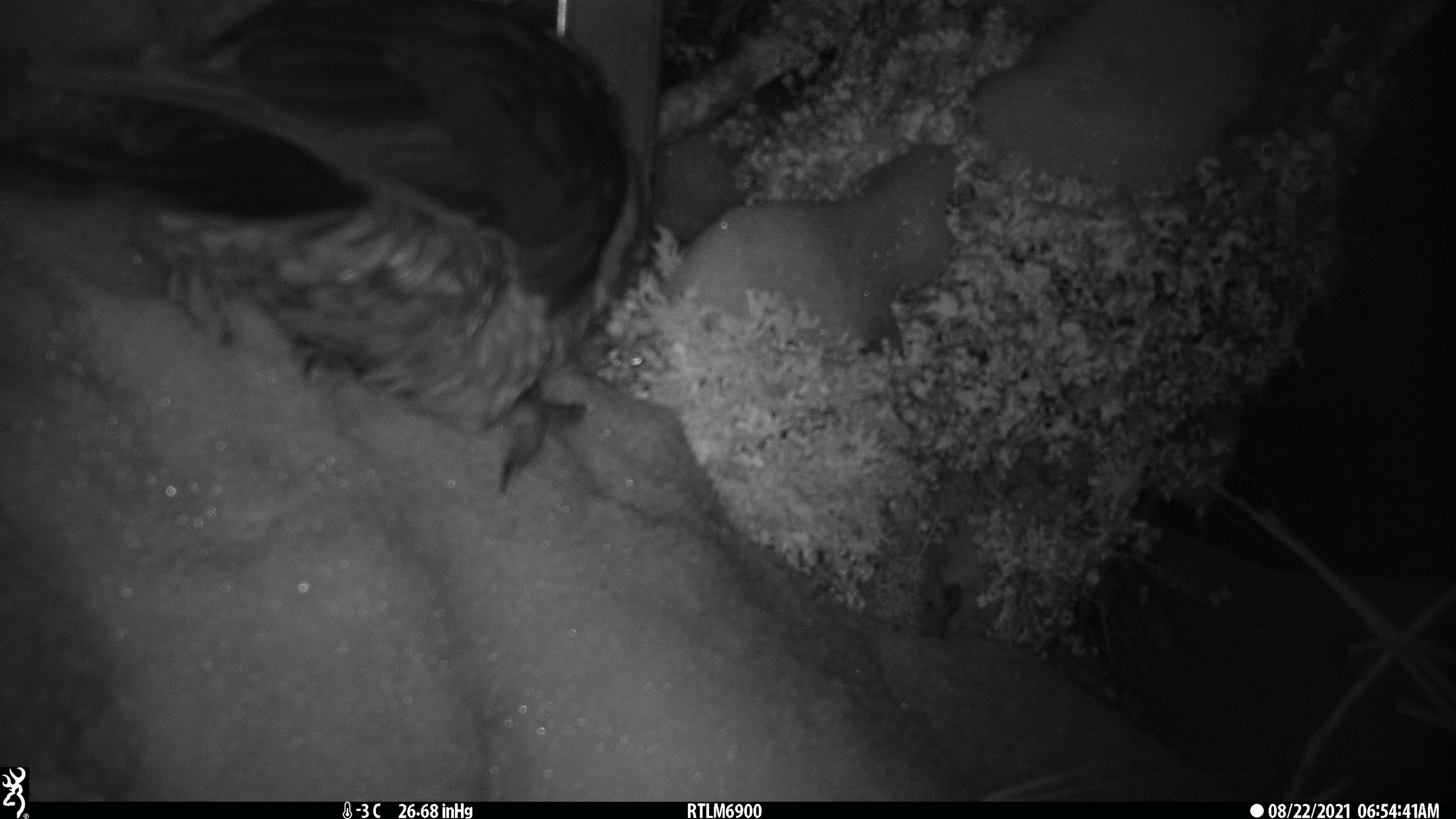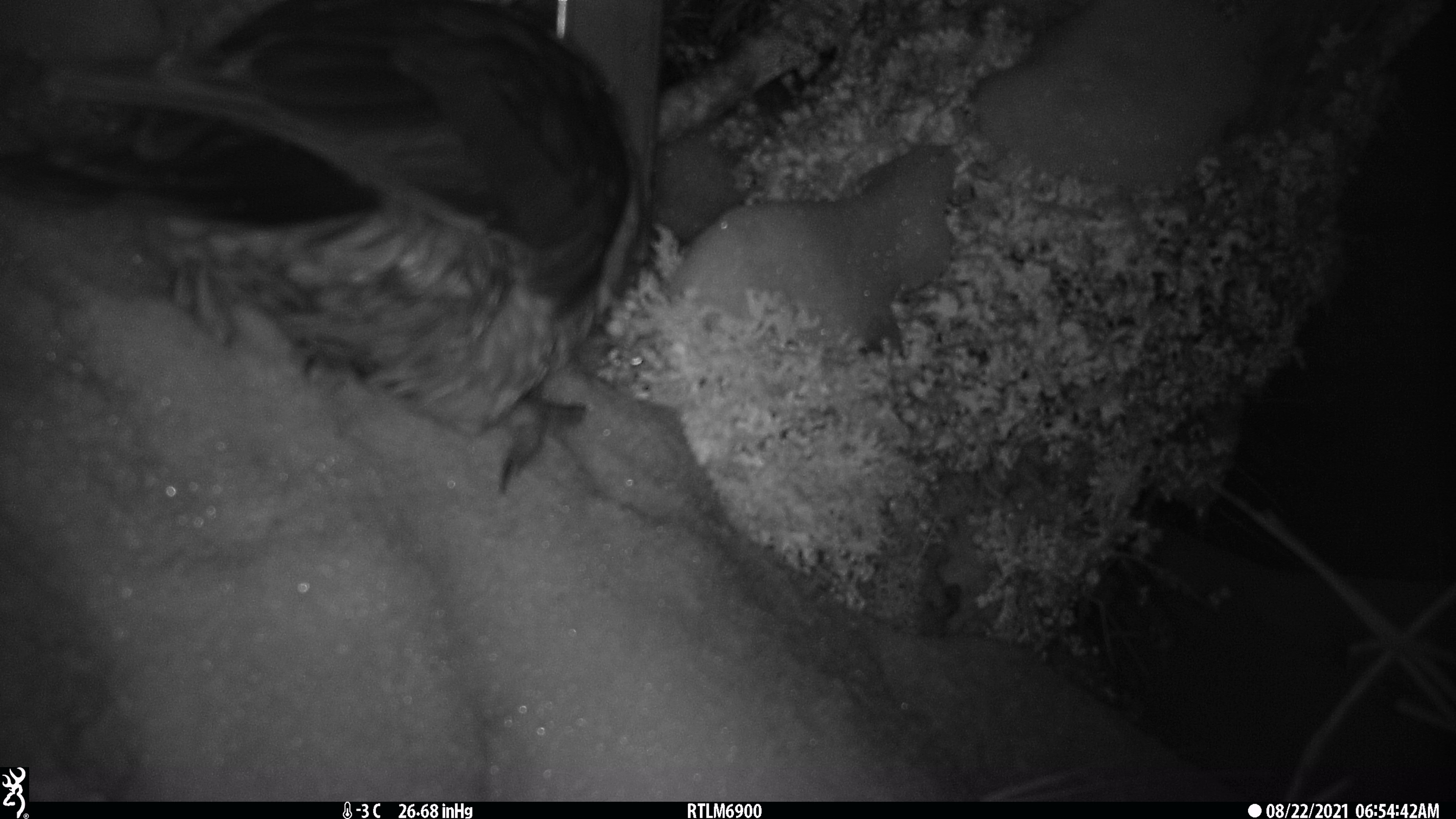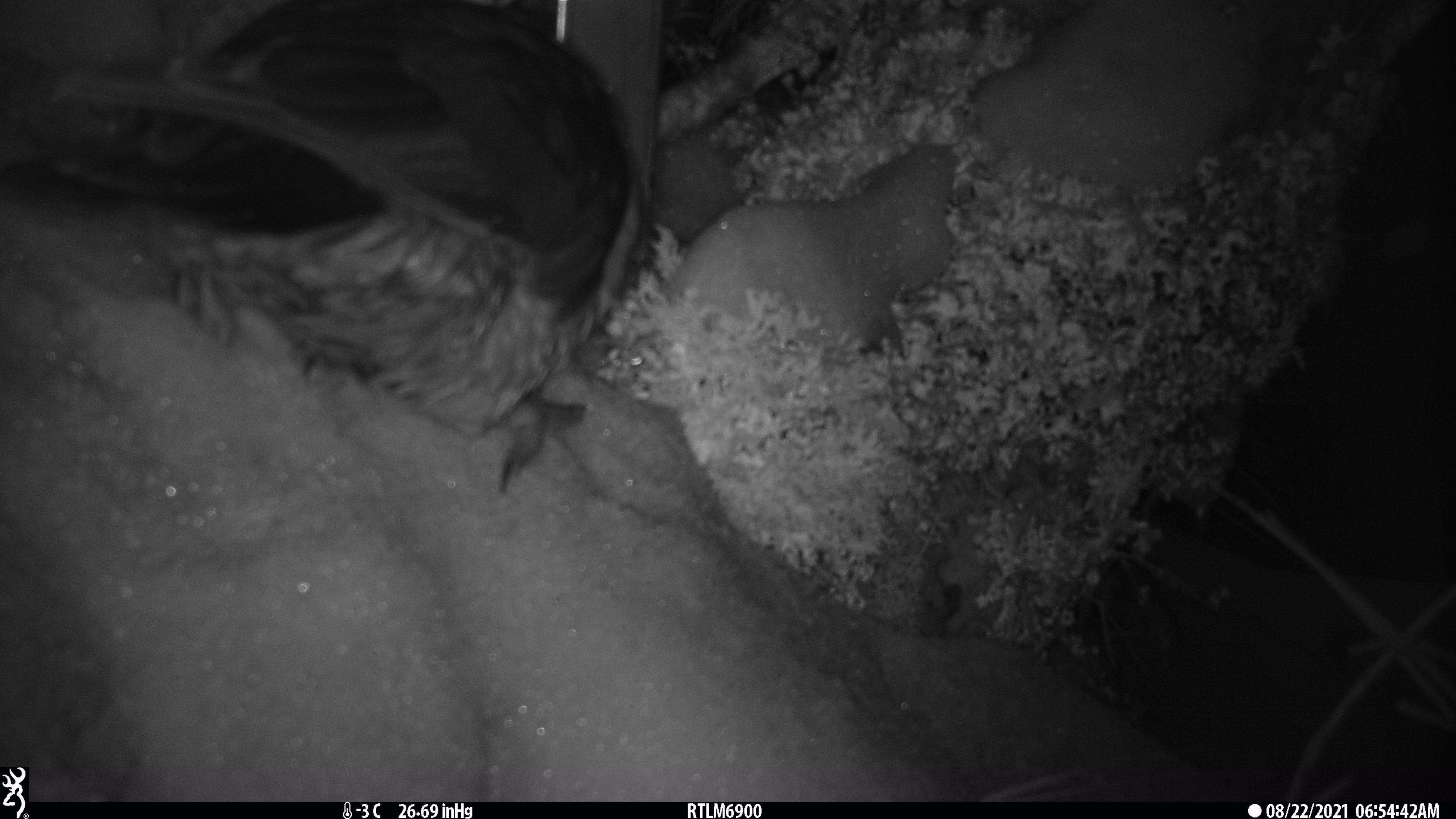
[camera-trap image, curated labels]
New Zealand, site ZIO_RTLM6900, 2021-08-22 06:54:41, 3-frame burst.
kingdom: Animalia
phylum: Chordata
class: Aves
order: Psittaciformes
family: Strigopidae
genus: Nestor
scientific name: Nestor notabilis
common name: kea